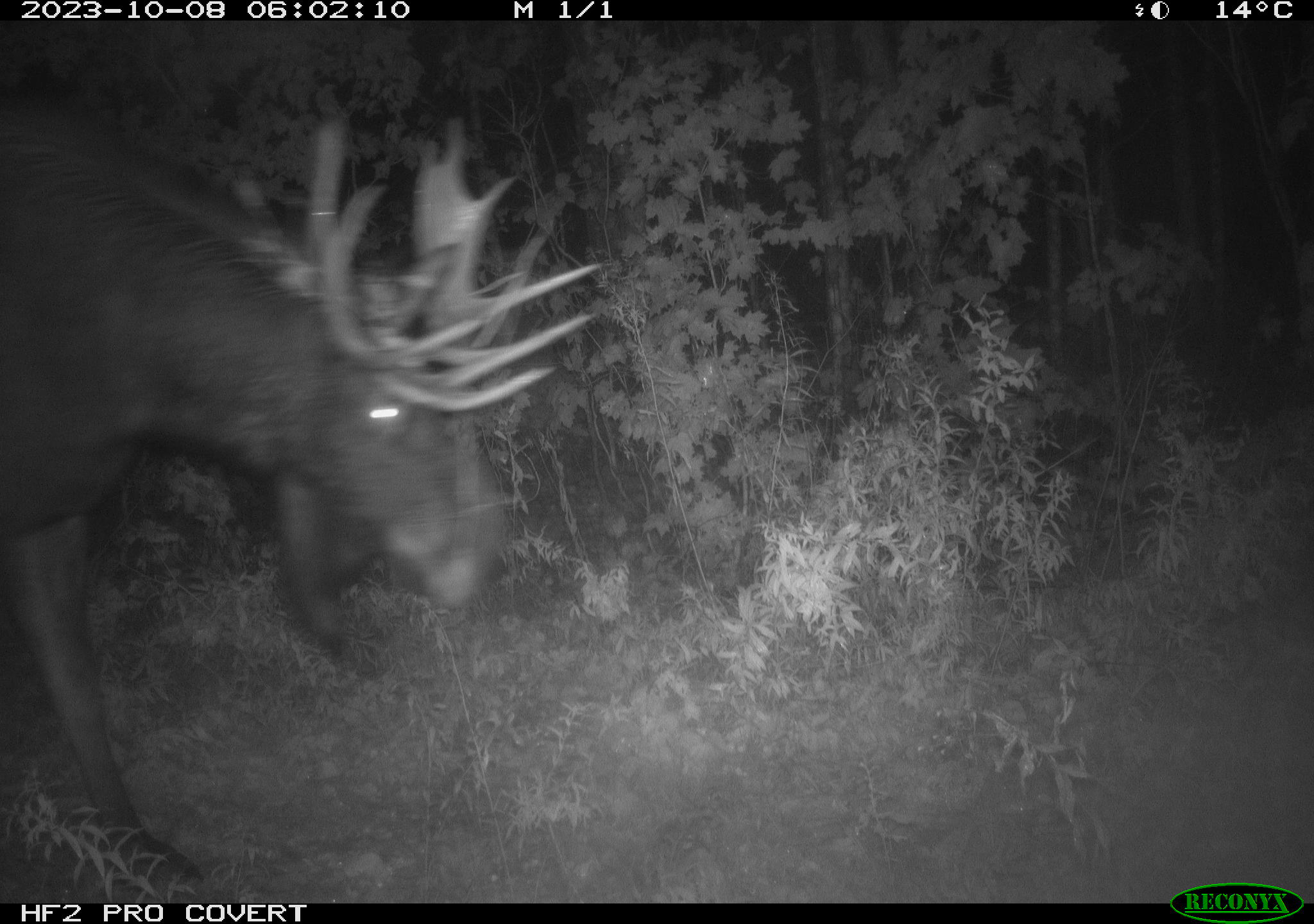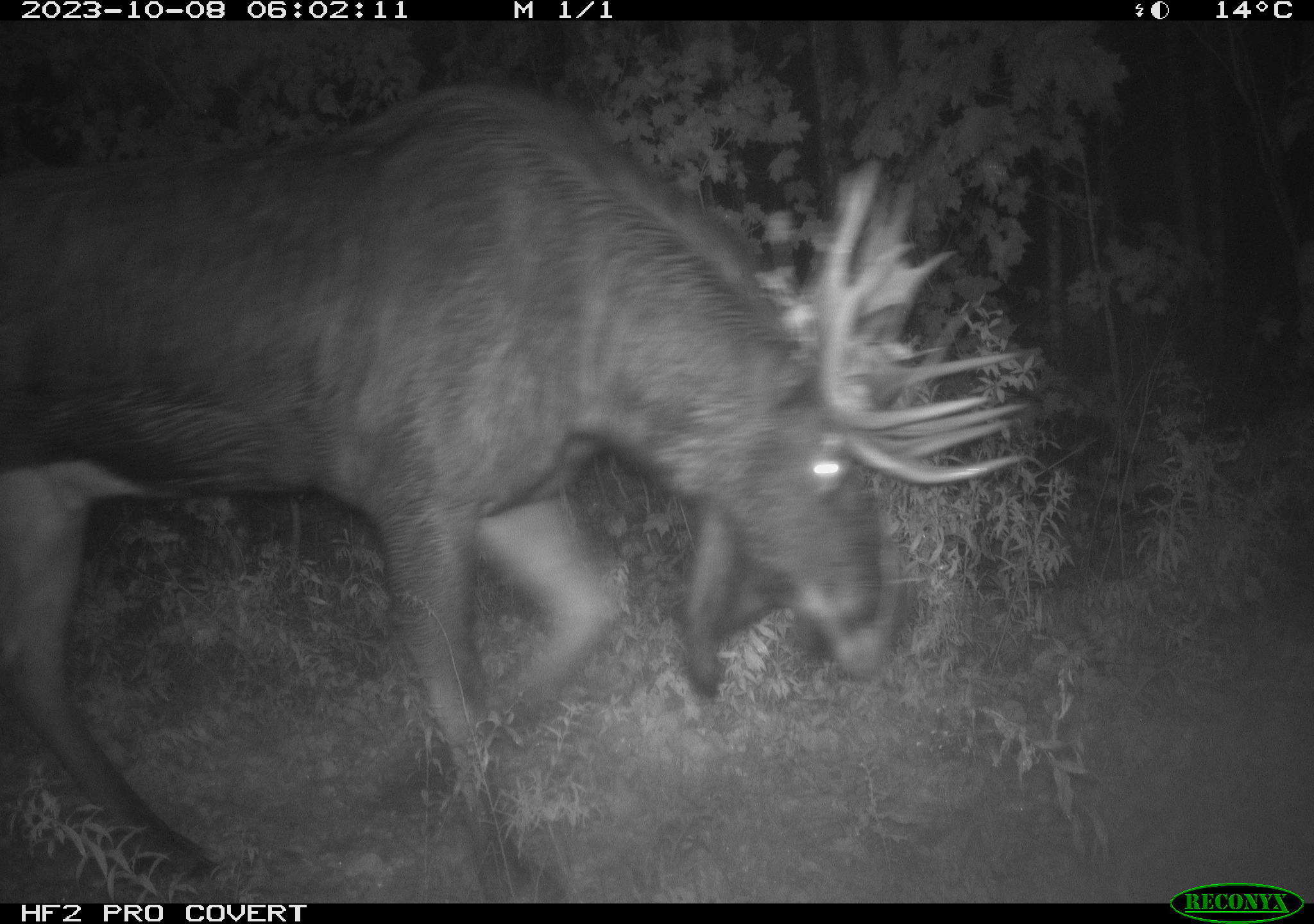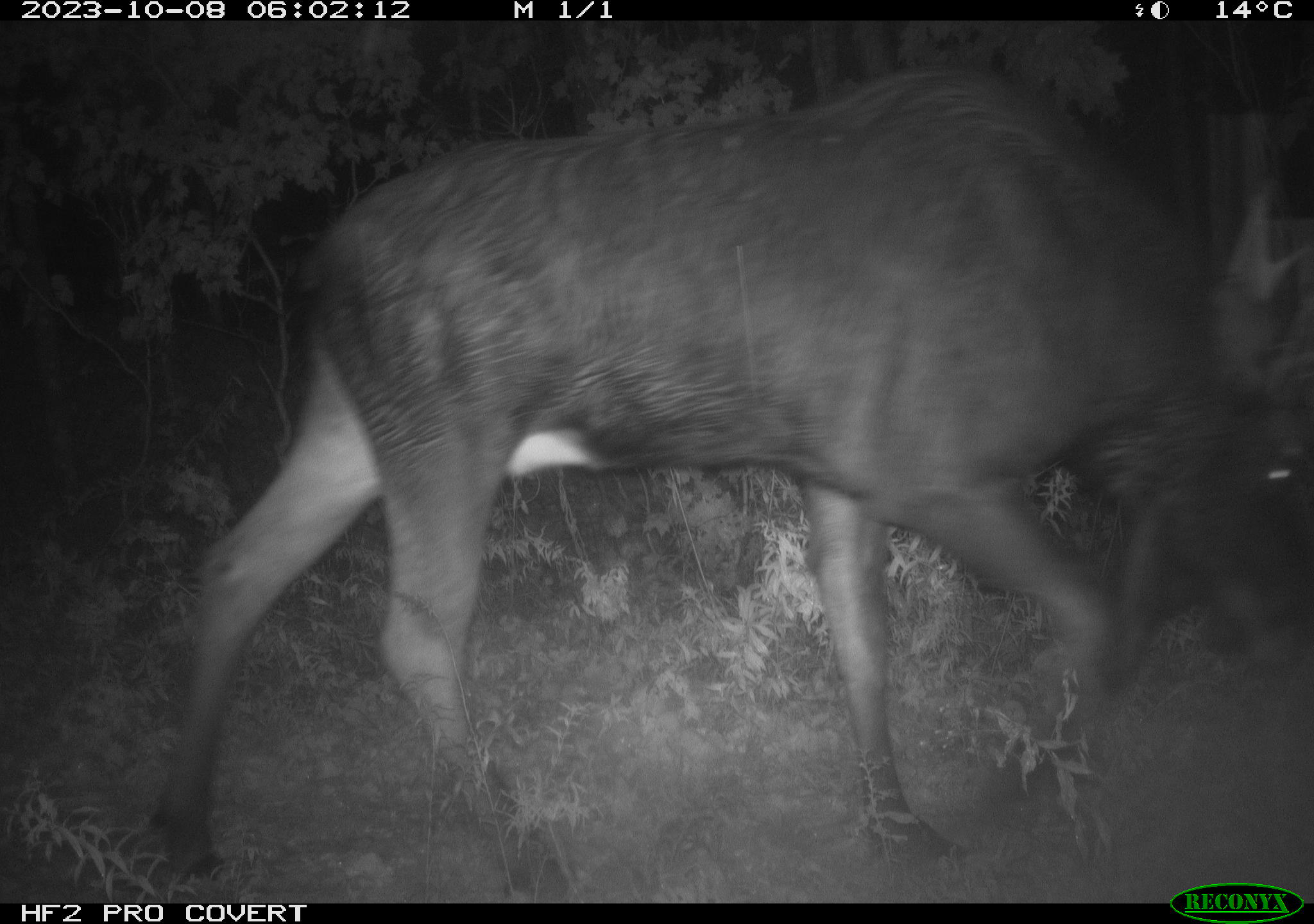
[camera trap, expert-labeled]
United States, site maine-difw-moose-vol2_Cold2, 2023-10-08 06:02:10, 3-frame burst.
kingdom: Animalia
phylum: Chordata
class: Mammalia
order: Artiodactyla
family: Cervidae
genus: Alces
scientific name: Alces alces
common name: moose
Moose (Alces alces).